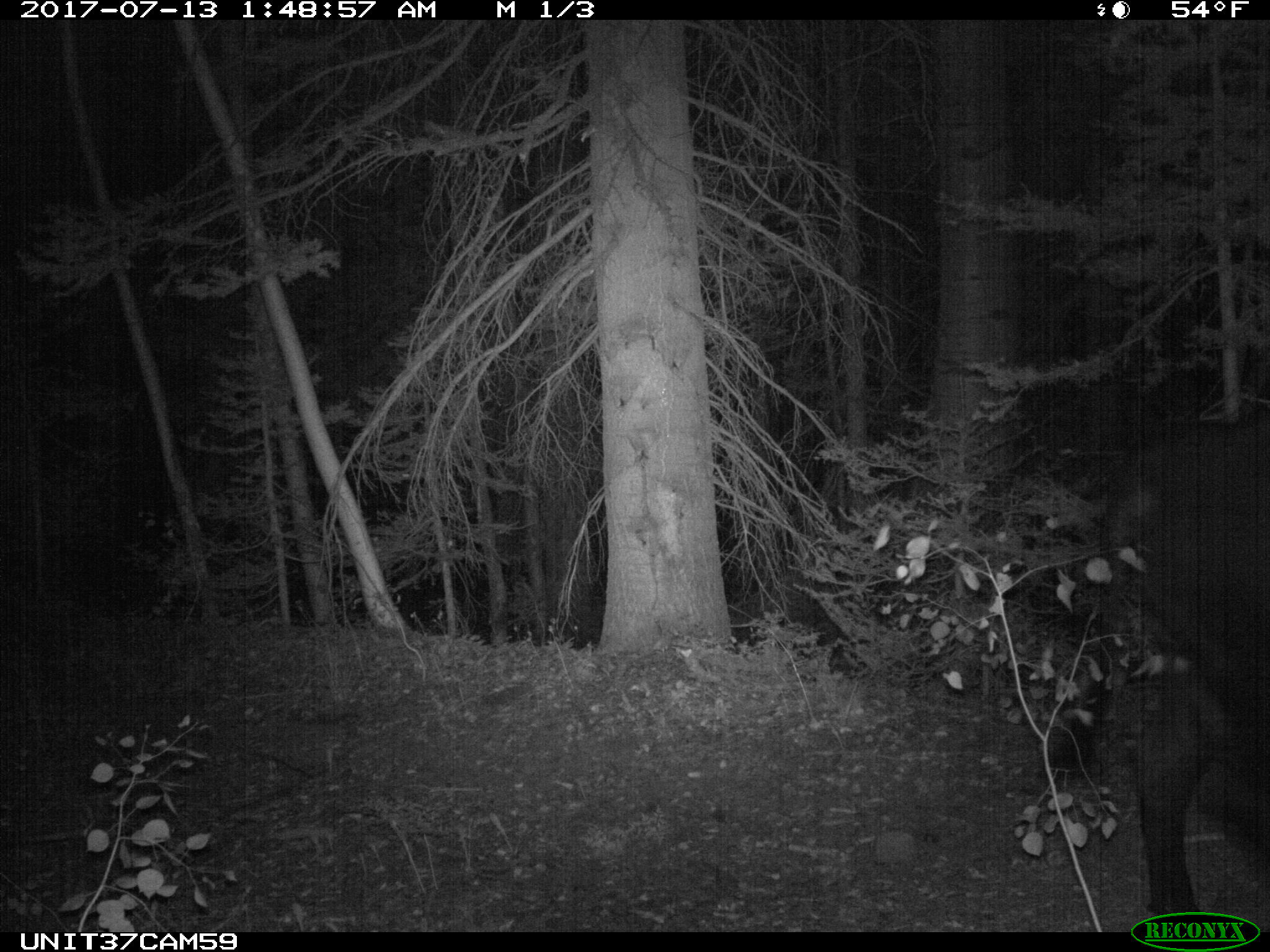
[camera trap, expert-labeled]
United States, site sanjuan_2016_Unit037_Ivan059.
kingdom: Animalia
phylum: Chordata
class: Mammalia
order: Artiodactyla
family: Bovidae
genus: Bos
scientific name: Bos taurus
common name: domestic cow